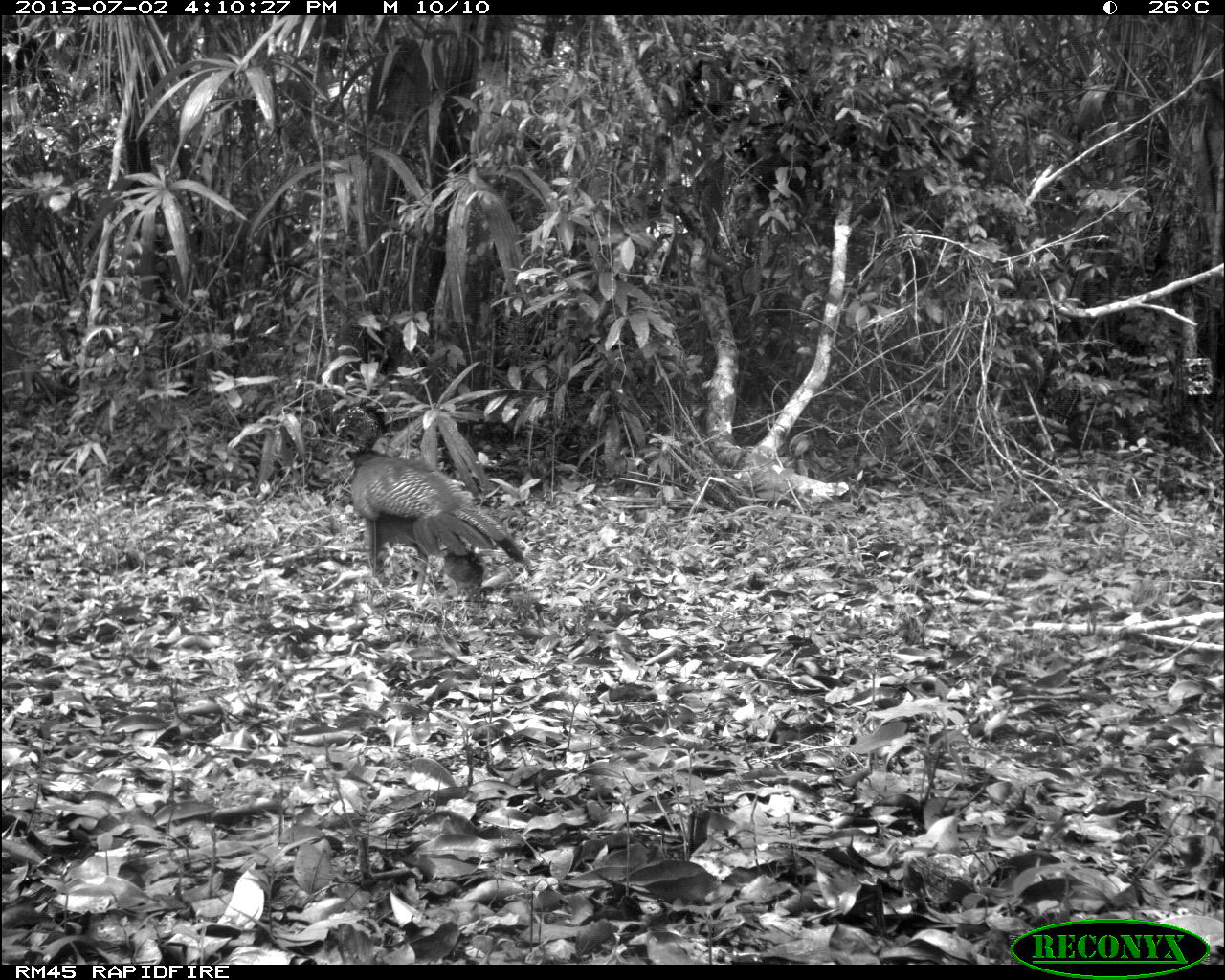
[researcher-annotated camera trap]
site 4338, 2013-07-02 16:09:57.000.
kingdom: Animalia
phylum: Chordata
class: Aves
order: Galliformes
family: Cracidae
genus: Crax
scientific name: Crax rubra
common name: great curassow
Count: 1.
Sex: female.